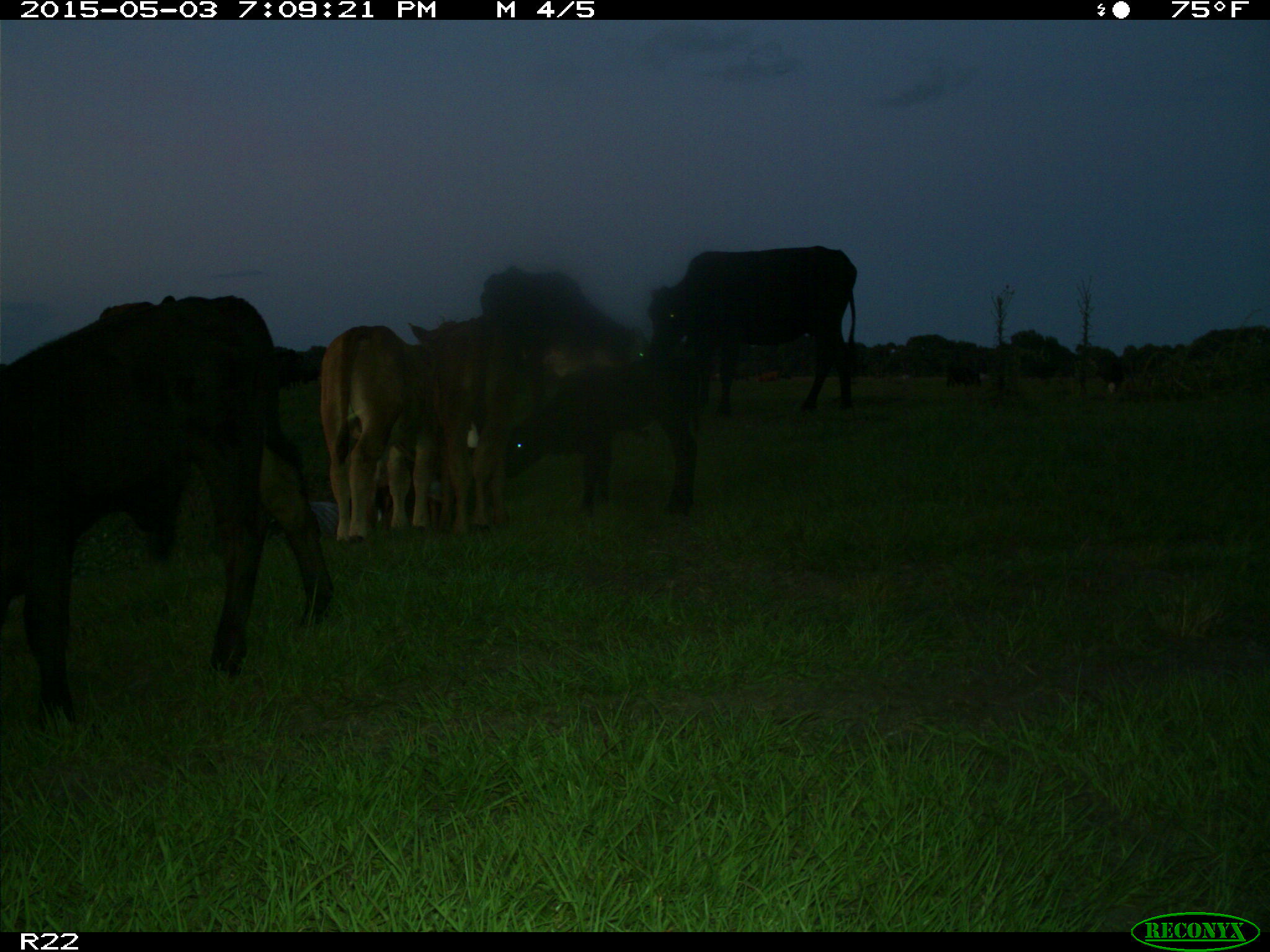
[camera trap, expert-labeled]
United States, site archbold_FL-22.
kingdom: Animalia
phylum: Chordata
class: Mammalia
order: Artiodactyla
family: Bovidae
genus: Bos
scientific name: Bos taurus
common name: domestic cow